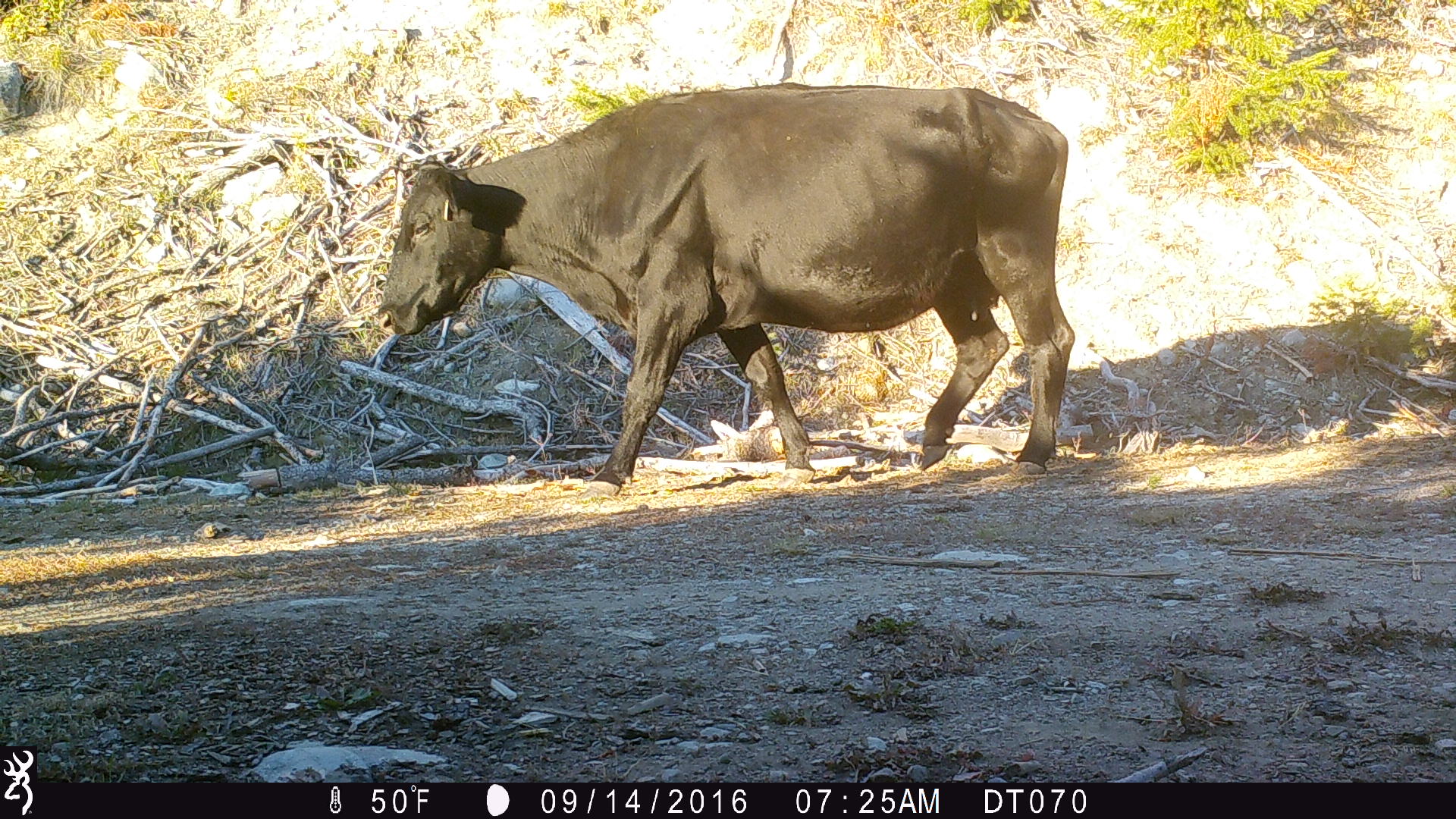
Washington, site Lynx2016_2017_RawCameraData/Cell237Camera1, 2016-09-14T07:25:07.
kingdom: Animalia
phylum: Chordata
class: Mammalia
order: Artiodactyla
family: Bovidae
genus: Bos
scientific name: Bos taurus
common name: domestic cattle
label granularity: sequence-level